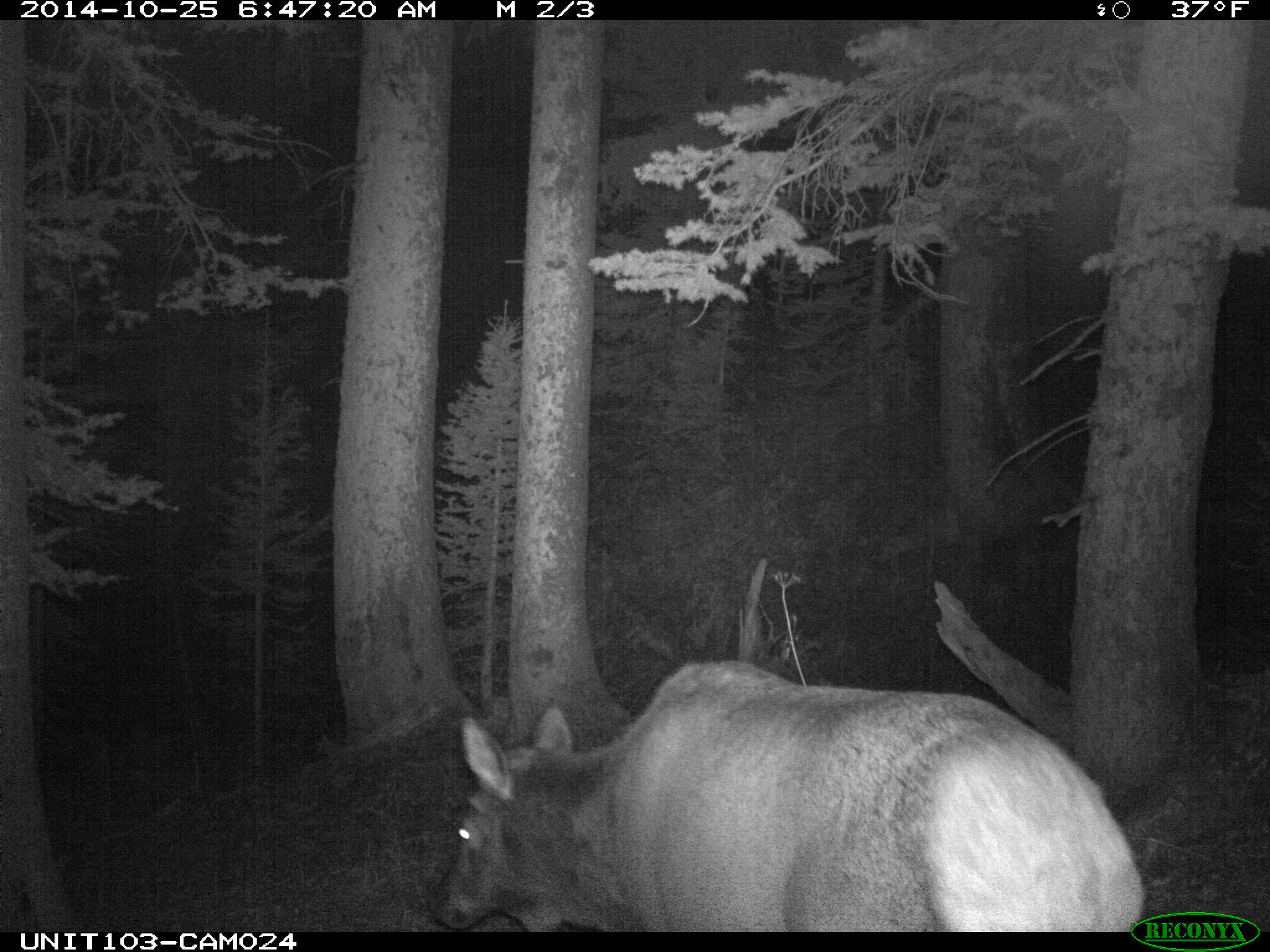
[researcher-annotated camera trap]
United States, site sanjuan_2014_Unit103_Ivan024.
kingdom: Animalia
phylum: Chordata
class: Mammalia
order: Artiodactyla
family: Cervidae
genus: Cervus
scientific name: Cervus elaphus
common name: red deer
Cervus elaphus (red deer).